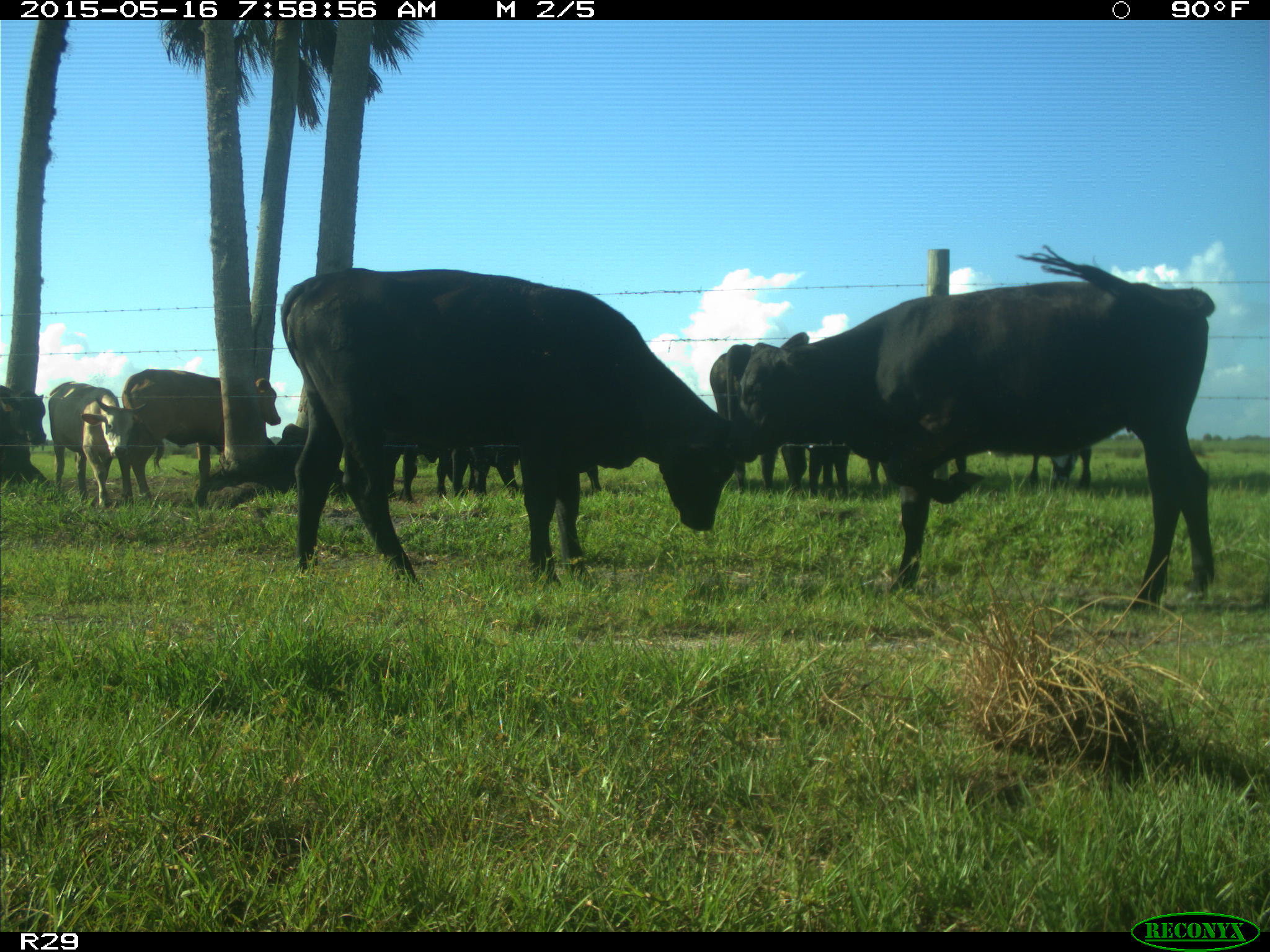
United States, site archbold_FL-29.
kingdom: Animalia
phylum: Chordata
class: Mammalia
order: Artiodactyla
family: Bovidae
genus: Bos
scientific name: Bos taurus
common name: domestic cow